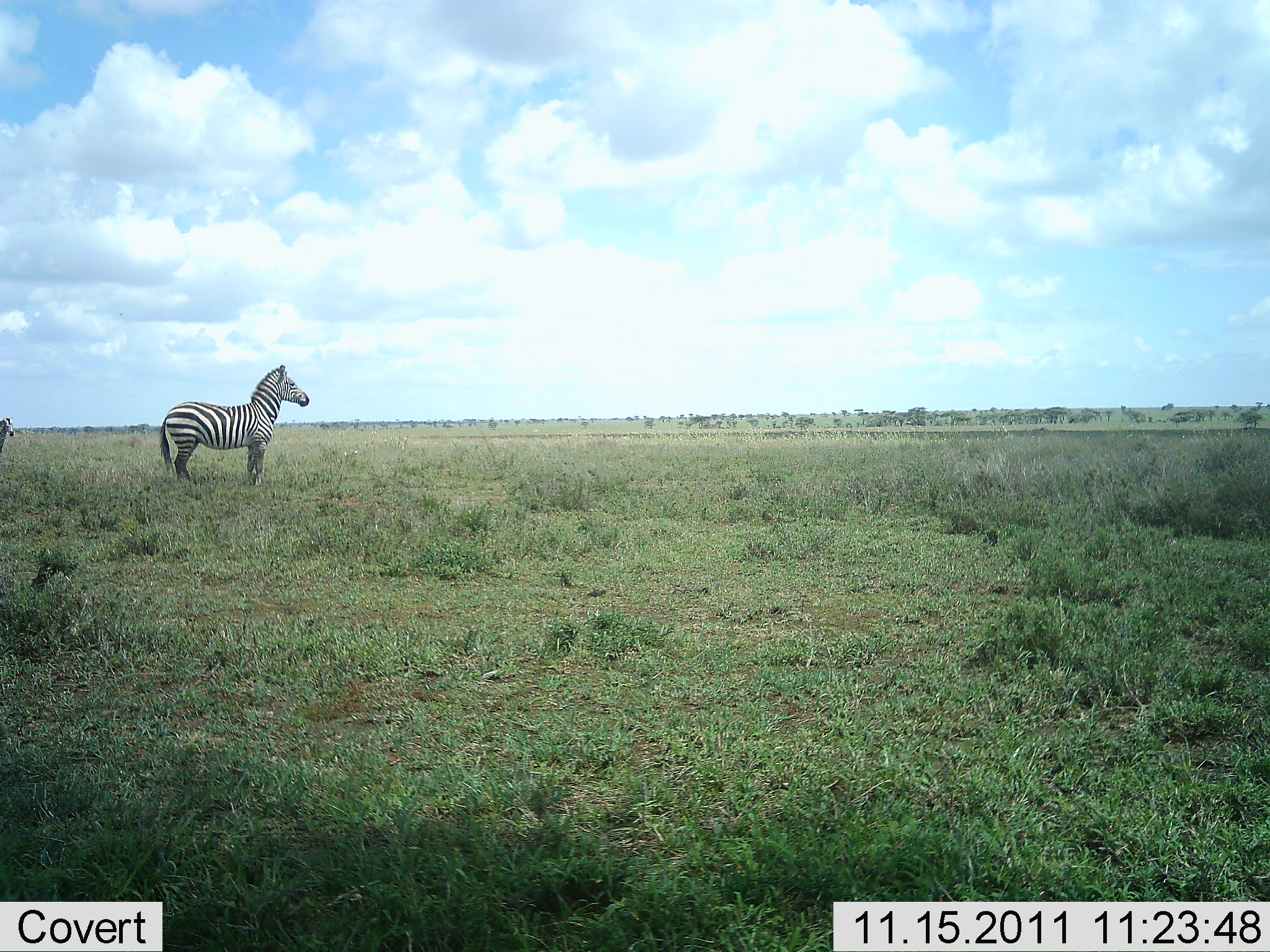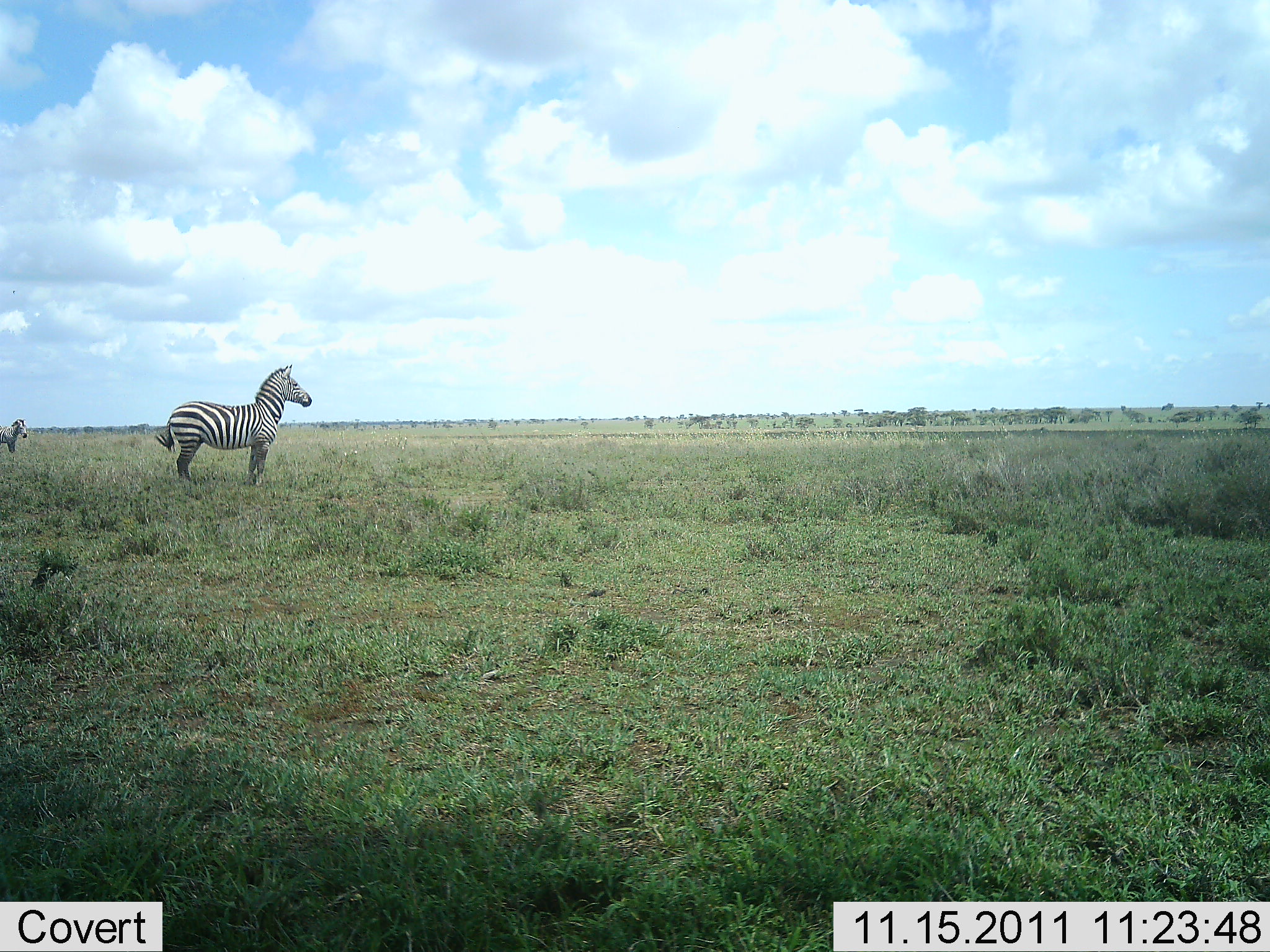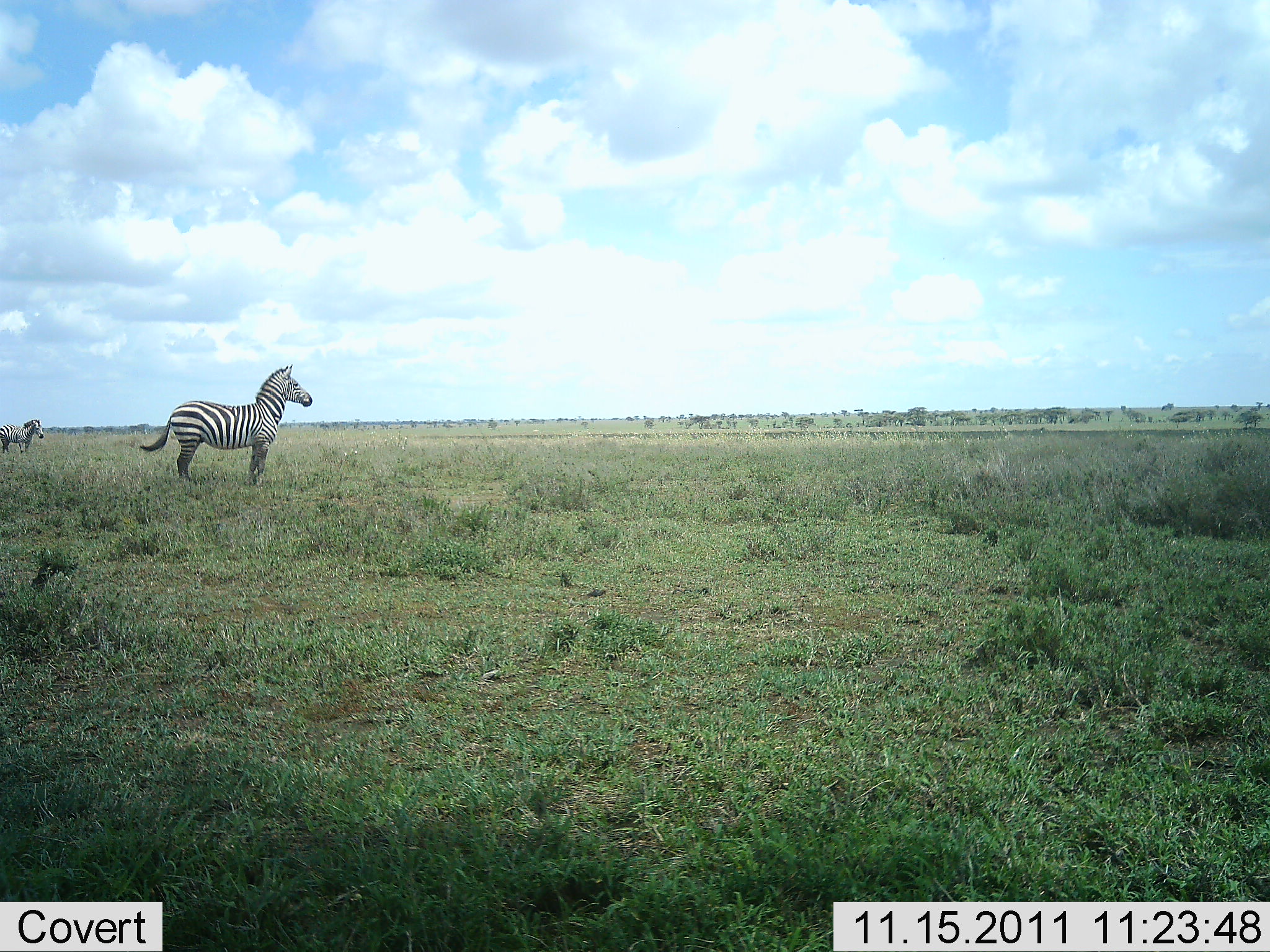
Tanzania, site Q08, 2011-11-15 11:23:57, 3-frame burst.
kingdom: Animalia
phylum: Chordata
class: Mammalia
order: Perissodactyla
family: Equidae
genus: Equus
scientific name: Equus quagga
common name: plains zebra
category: zebra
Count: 2.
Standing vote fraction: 92%.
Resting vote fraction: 0%.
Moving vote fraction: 46%.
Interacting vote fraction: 0%.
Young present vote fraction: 0%.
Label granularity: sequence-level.